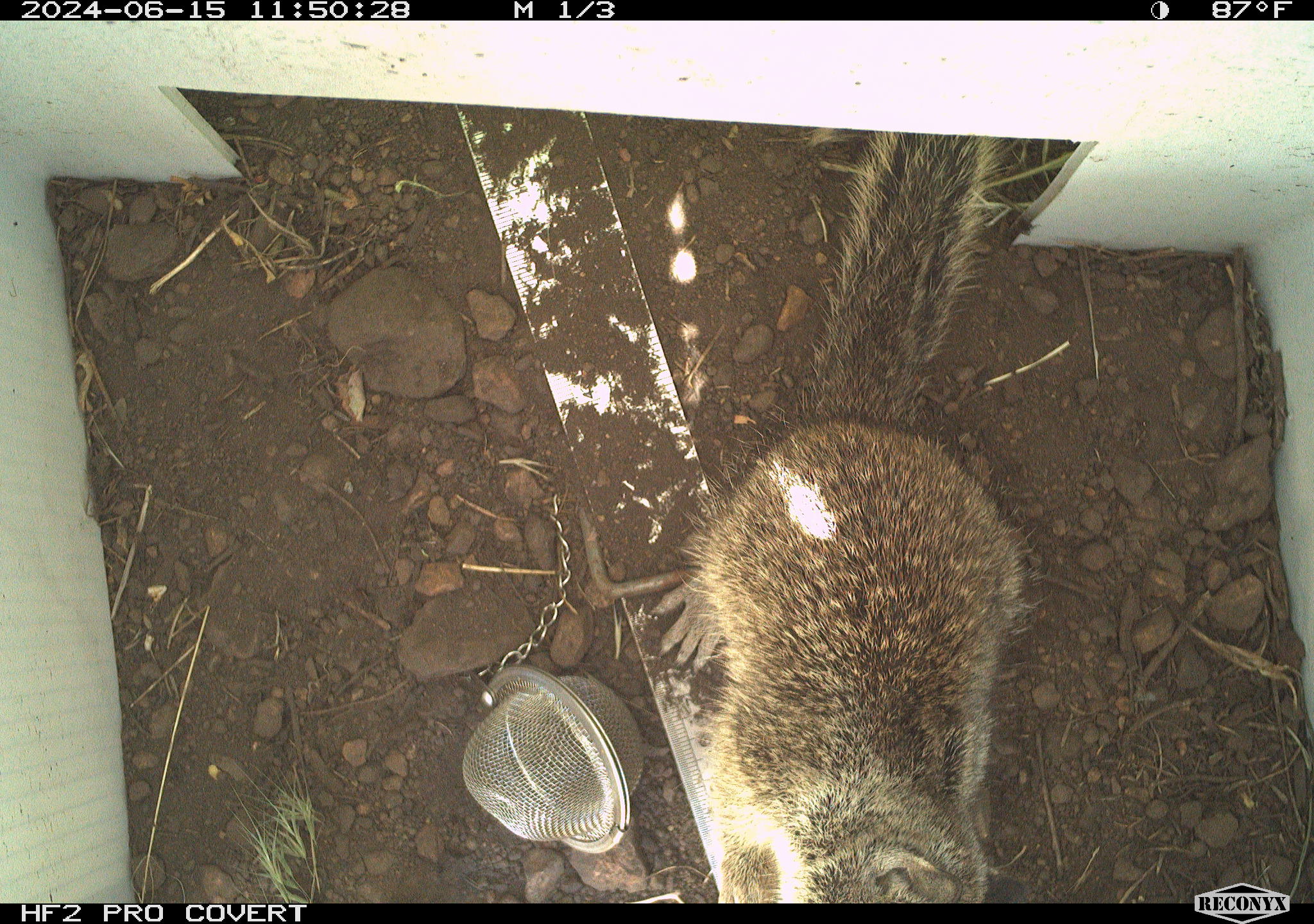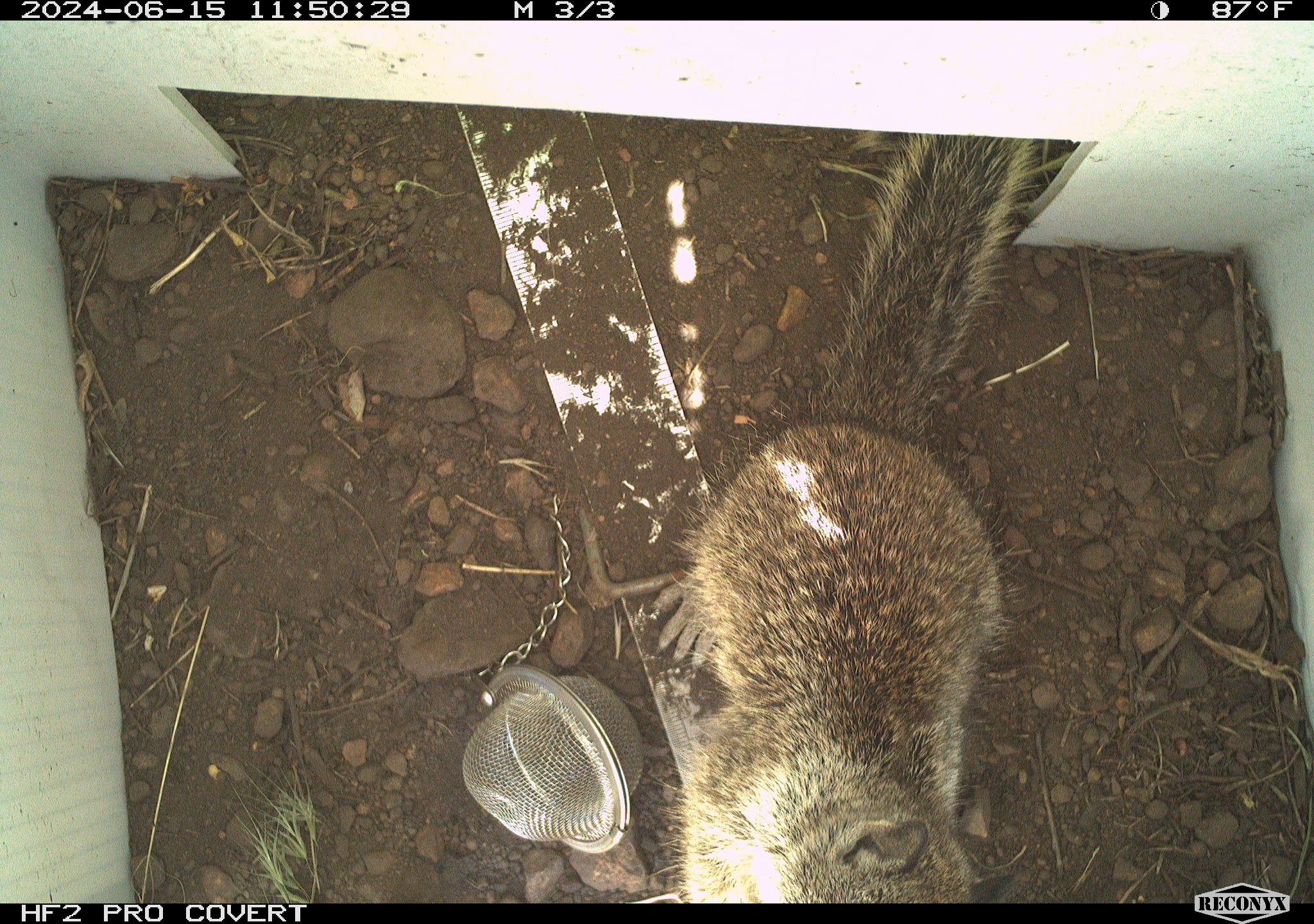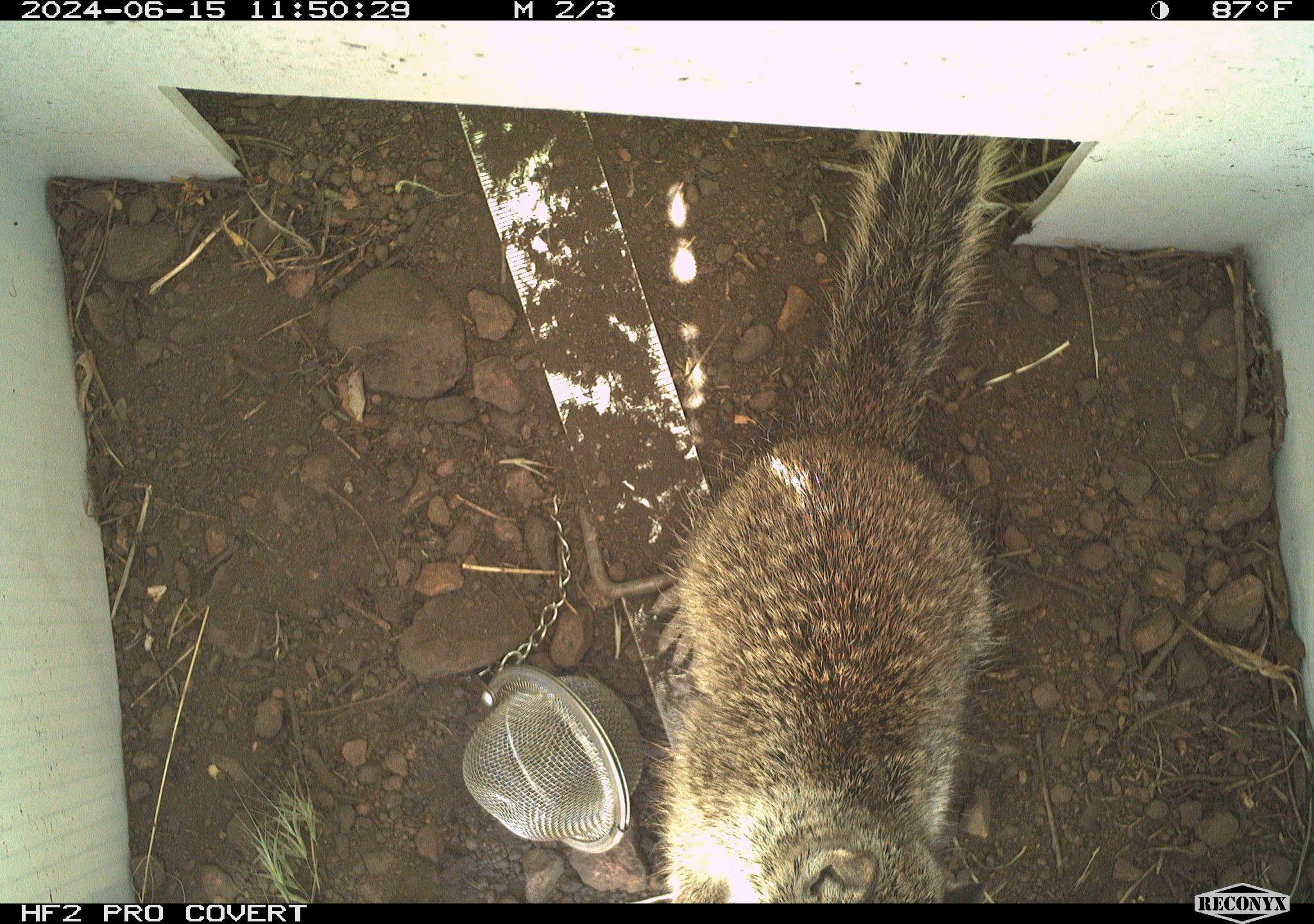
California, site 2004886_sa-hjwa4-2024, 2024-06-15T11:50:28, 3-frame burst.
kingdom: Animalia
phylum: Chordata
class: Mammalia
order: Rodentia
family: Sciuridae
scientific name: Sciuridae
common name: squirrels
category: sciuridae family